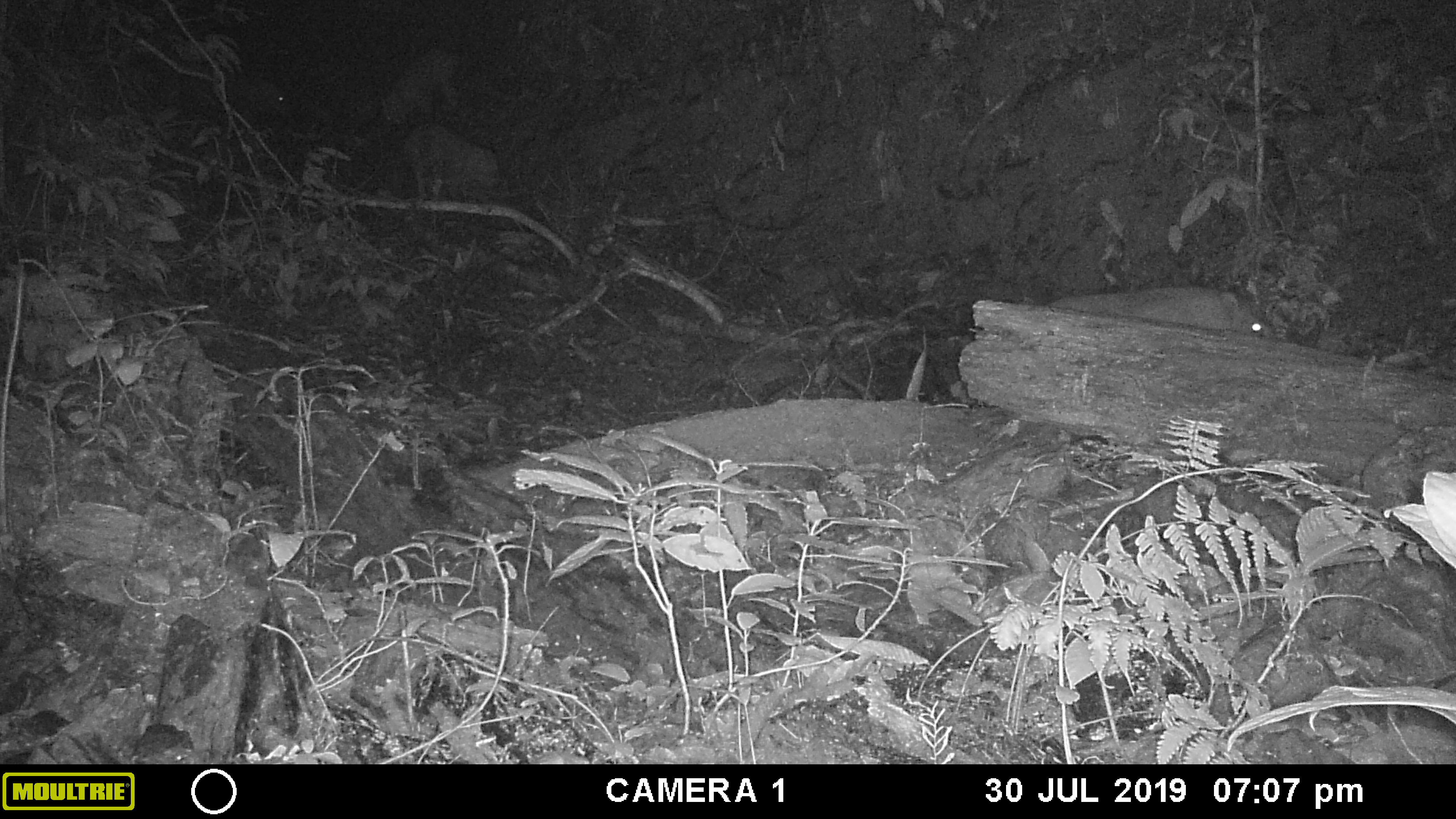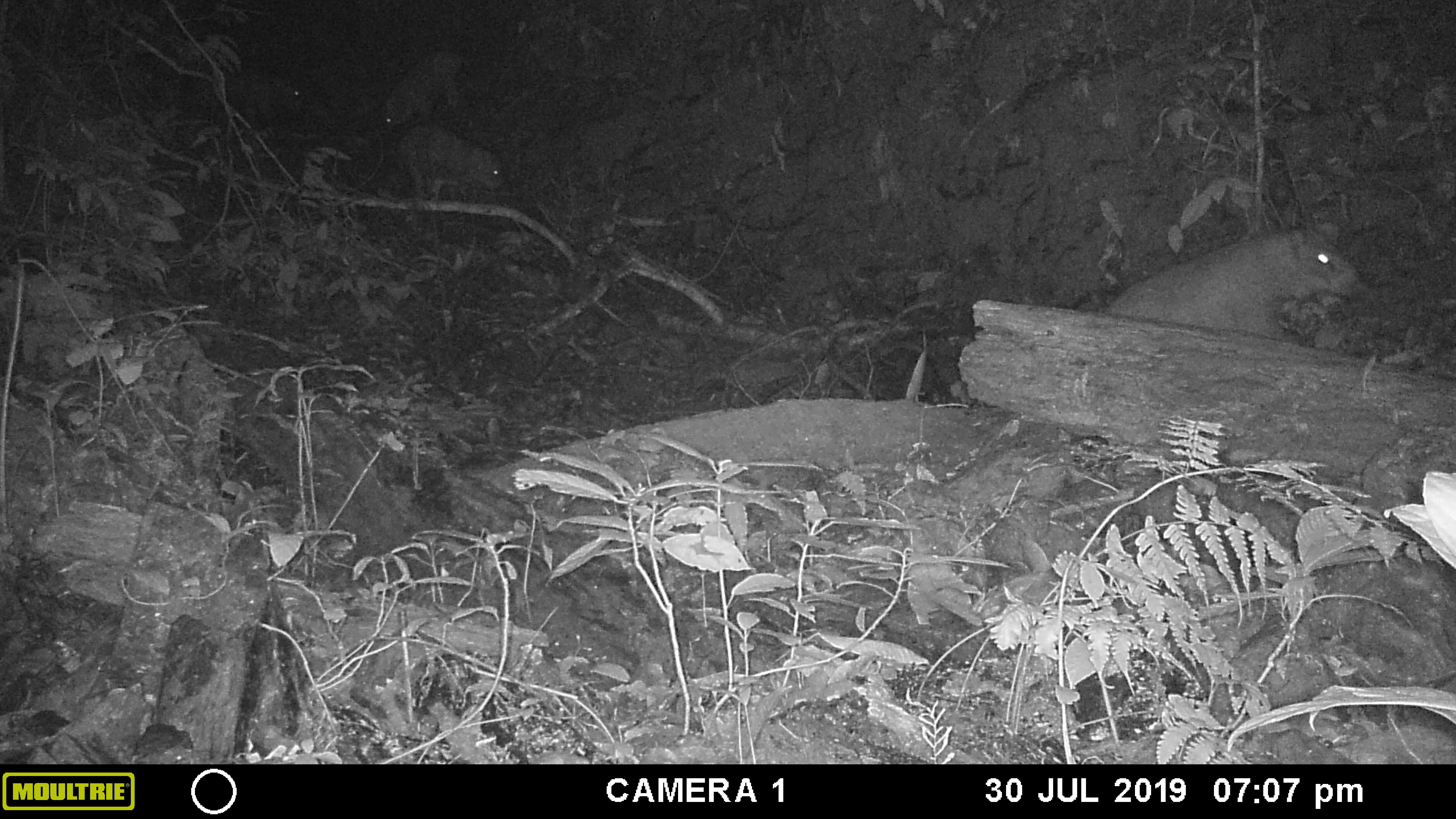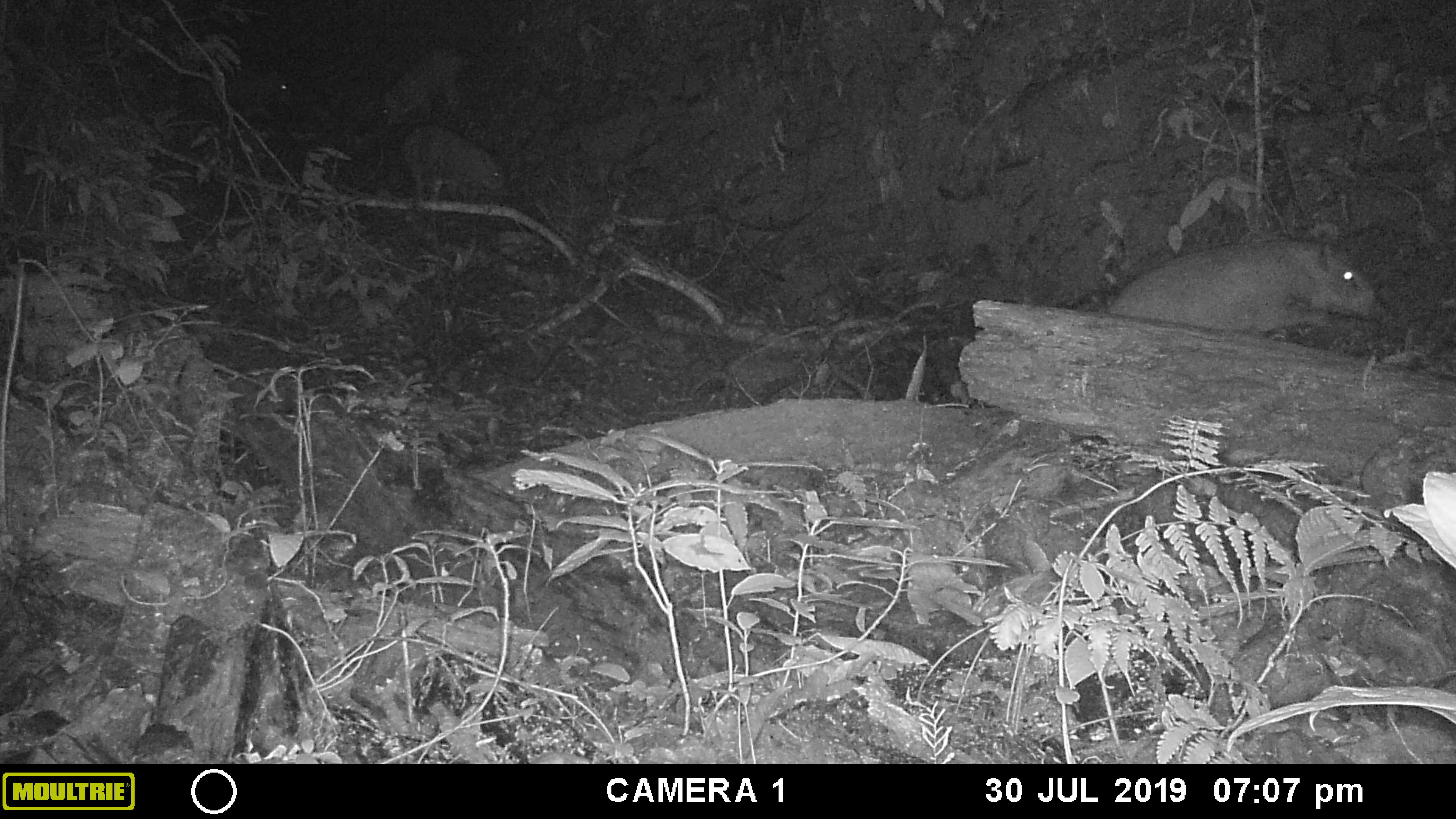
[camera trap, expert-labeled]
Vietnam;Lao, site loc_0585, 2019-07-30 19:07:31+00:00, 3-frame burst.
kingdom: Animalia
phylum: Chordata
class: Mammalia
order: Artiodactyla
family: Suidae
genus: Sus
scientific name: Sus scrofa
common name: eurasian wild pig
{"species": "eurasian wild pig (Sus scrofa)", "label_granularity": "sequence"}